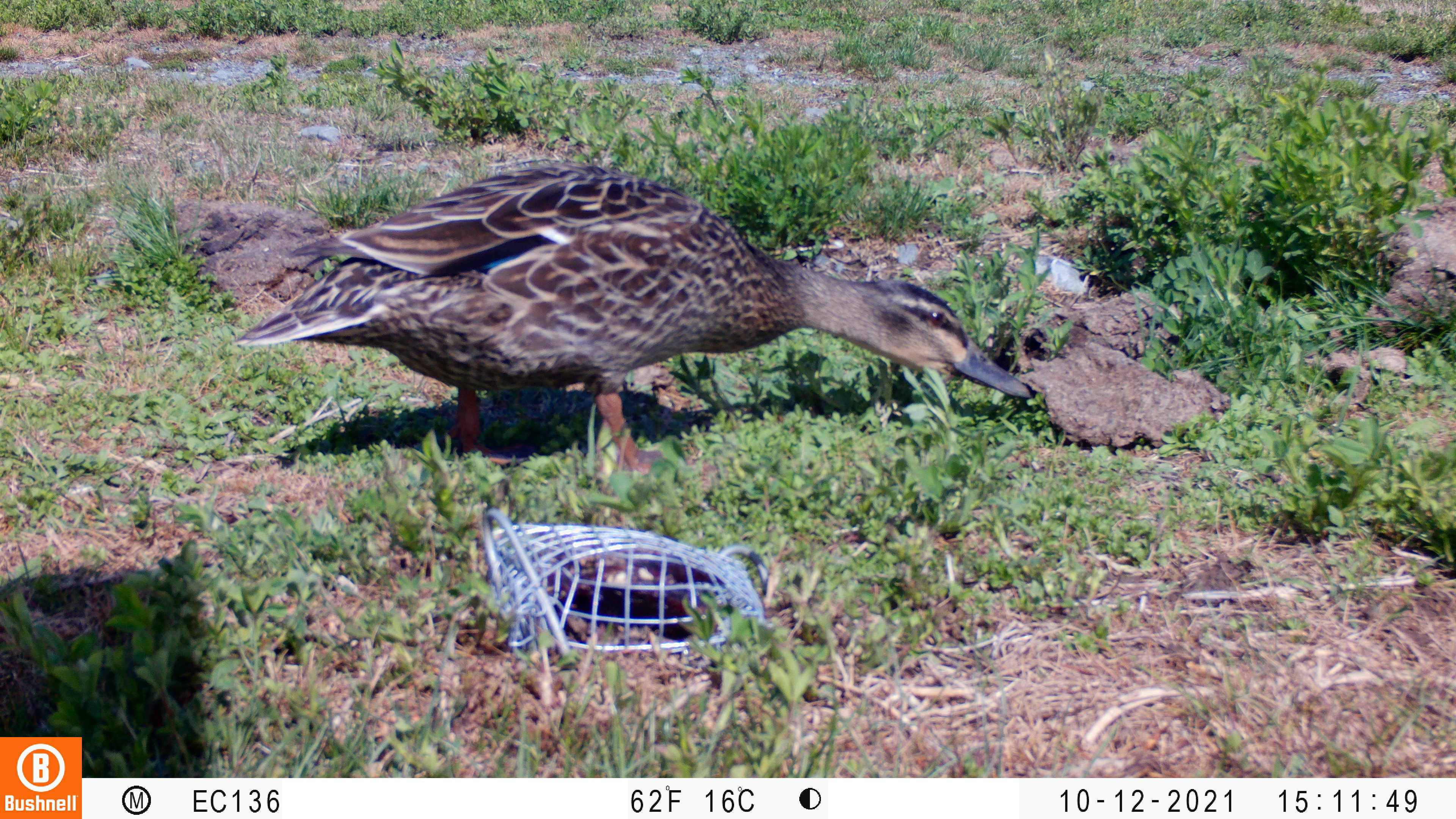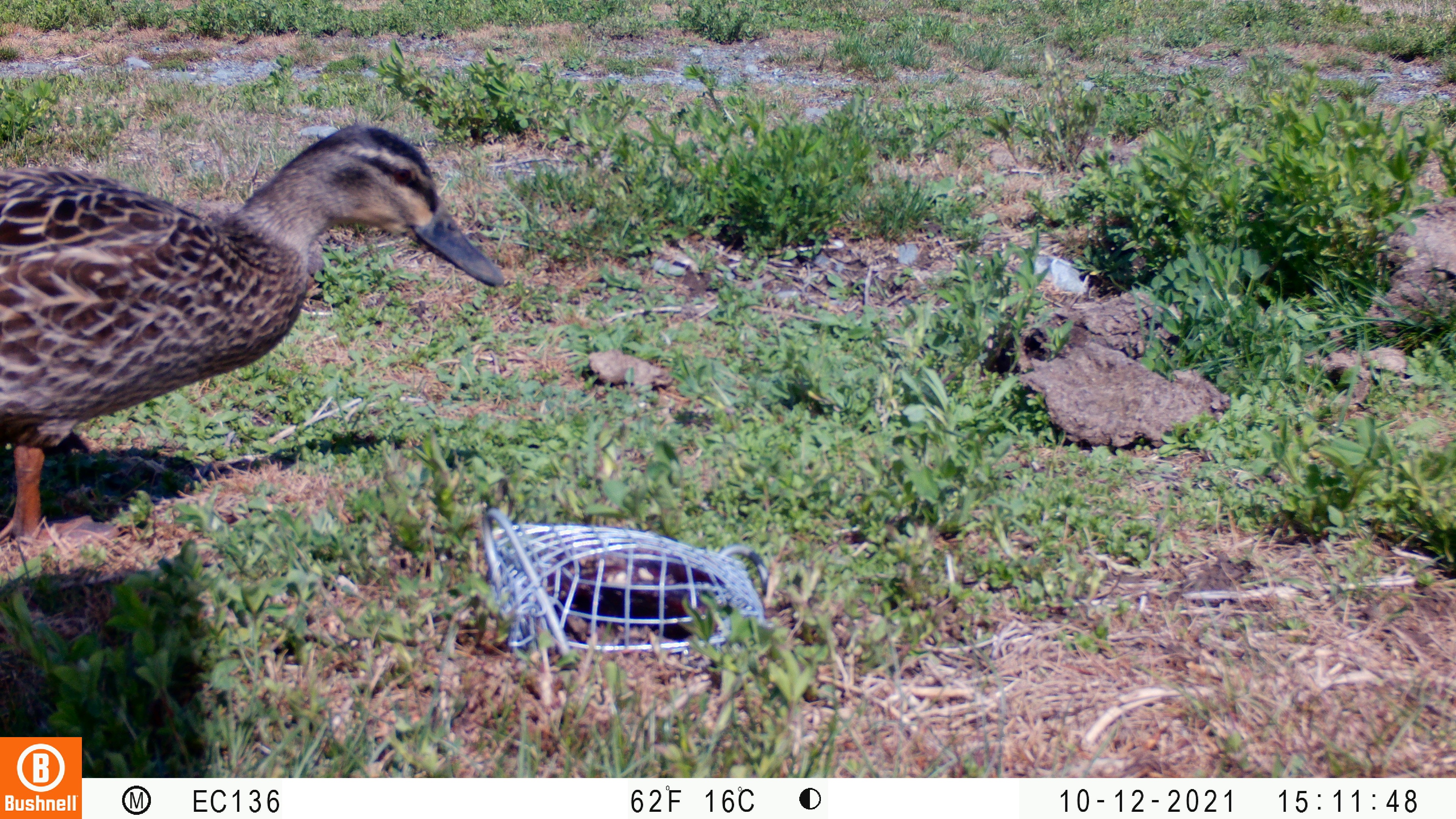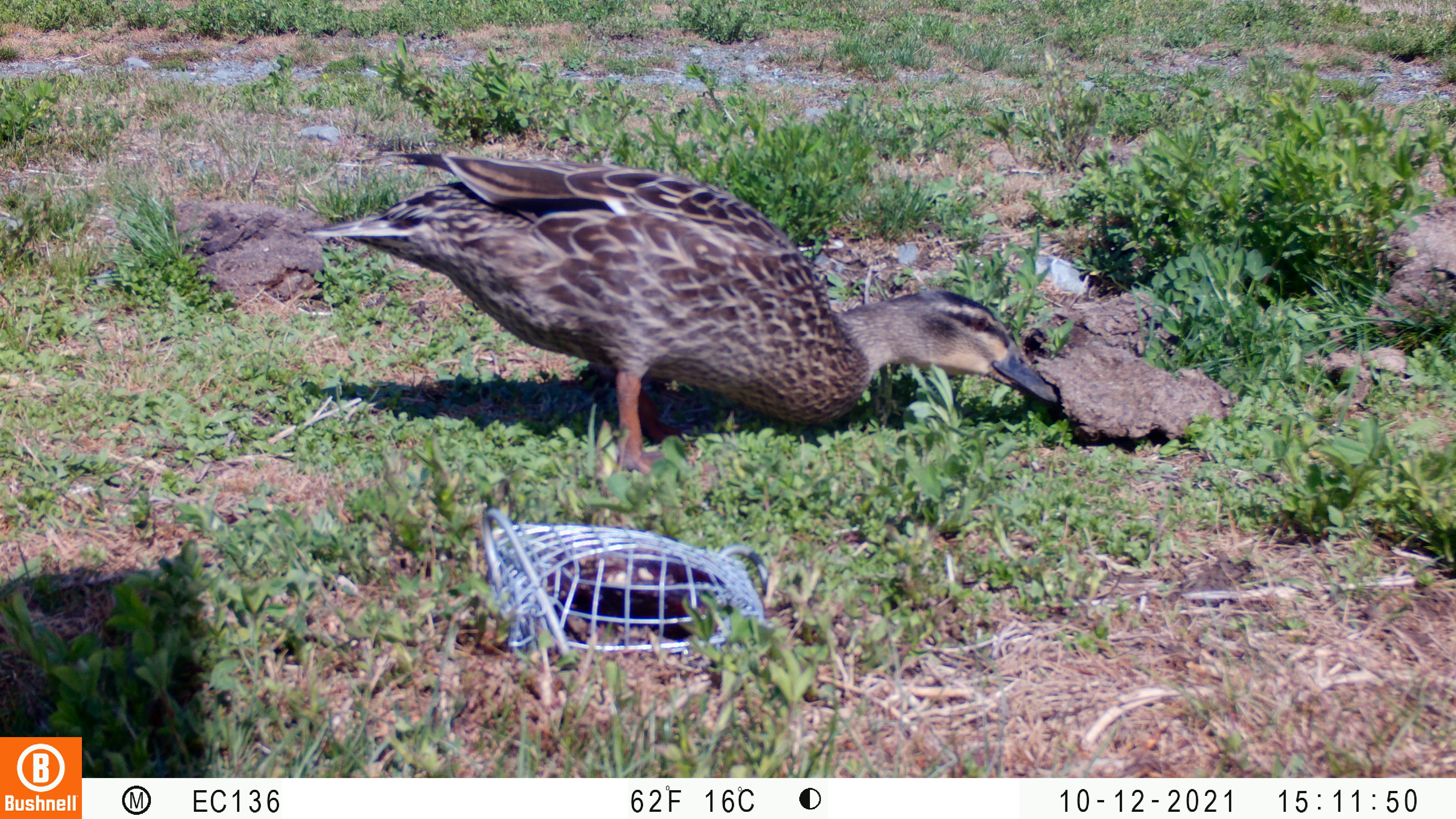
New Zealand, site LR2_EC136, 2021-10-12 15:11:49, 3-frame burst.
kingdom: Animalia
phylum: Chordata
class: Aves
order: Anseriformes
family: Anatidae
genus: Anas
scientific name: Anas platyrhynchos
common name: mallard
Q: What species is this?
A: Mallard (Anas platyrhynchos).